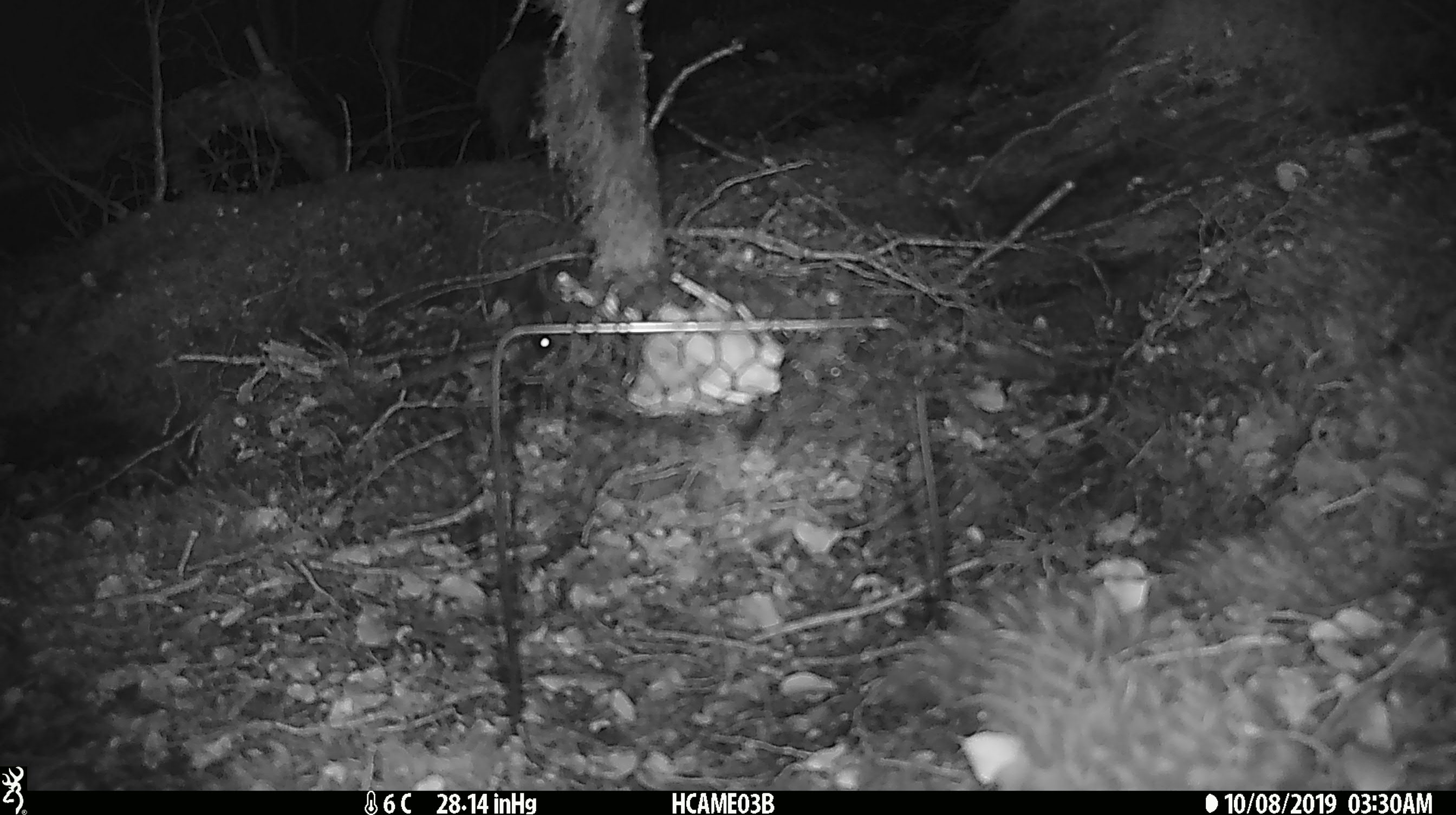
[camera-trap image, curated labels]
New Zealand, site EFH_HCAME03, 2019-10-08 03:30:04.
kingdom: Animalia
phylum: Chordata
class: Mammalia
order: Rodentia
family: Muridae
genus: Mus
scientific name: Mus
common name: mouse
Mouse (Mus).